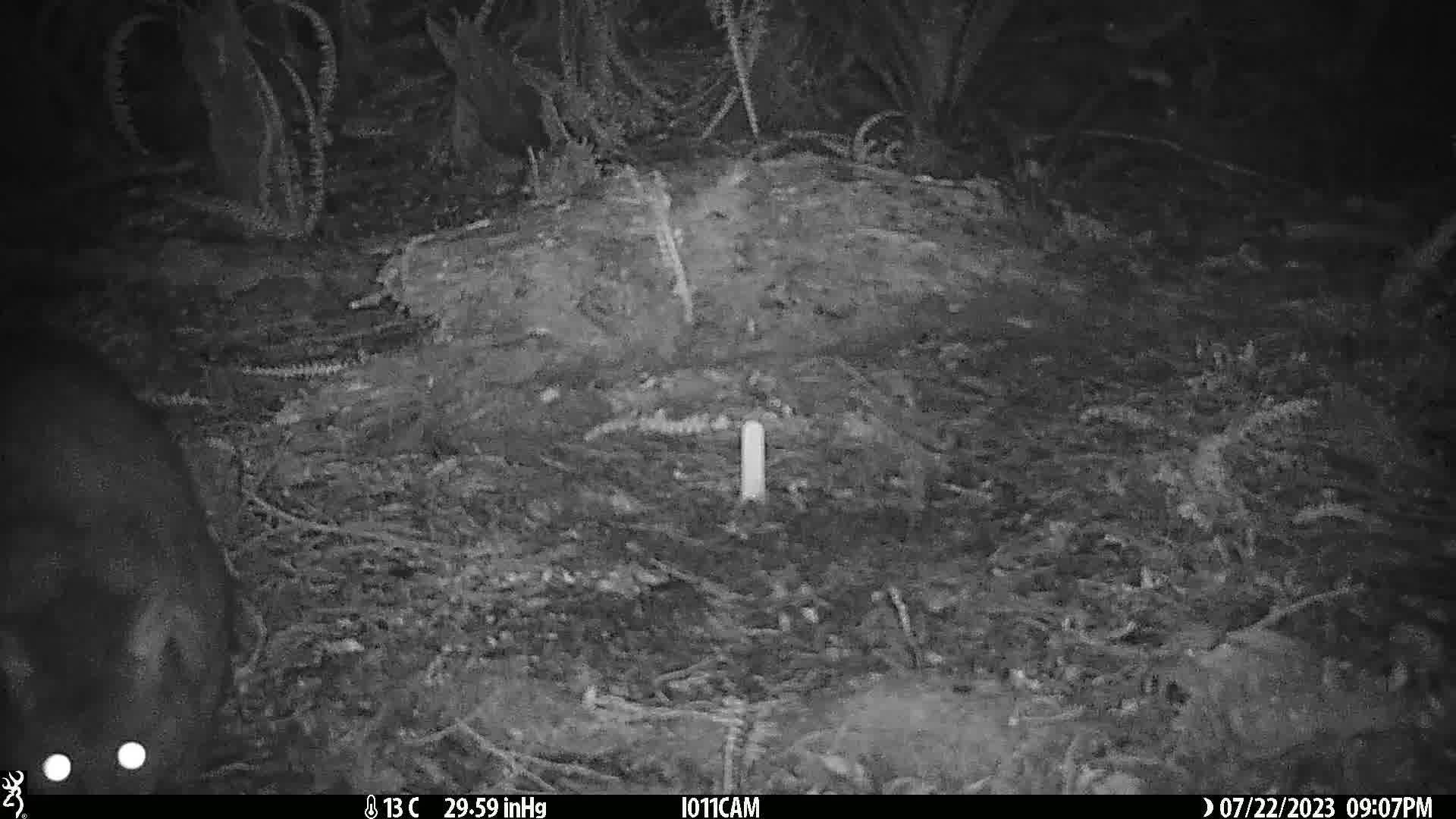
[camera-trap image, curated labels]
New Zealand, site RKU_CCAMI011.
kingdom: Animalia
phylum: Chordata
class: Mammalia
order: Diprotodontia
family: Phalangeridae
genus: Trichosurus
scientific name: Trichosurus vulpecula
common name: common brushtail possum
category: possum